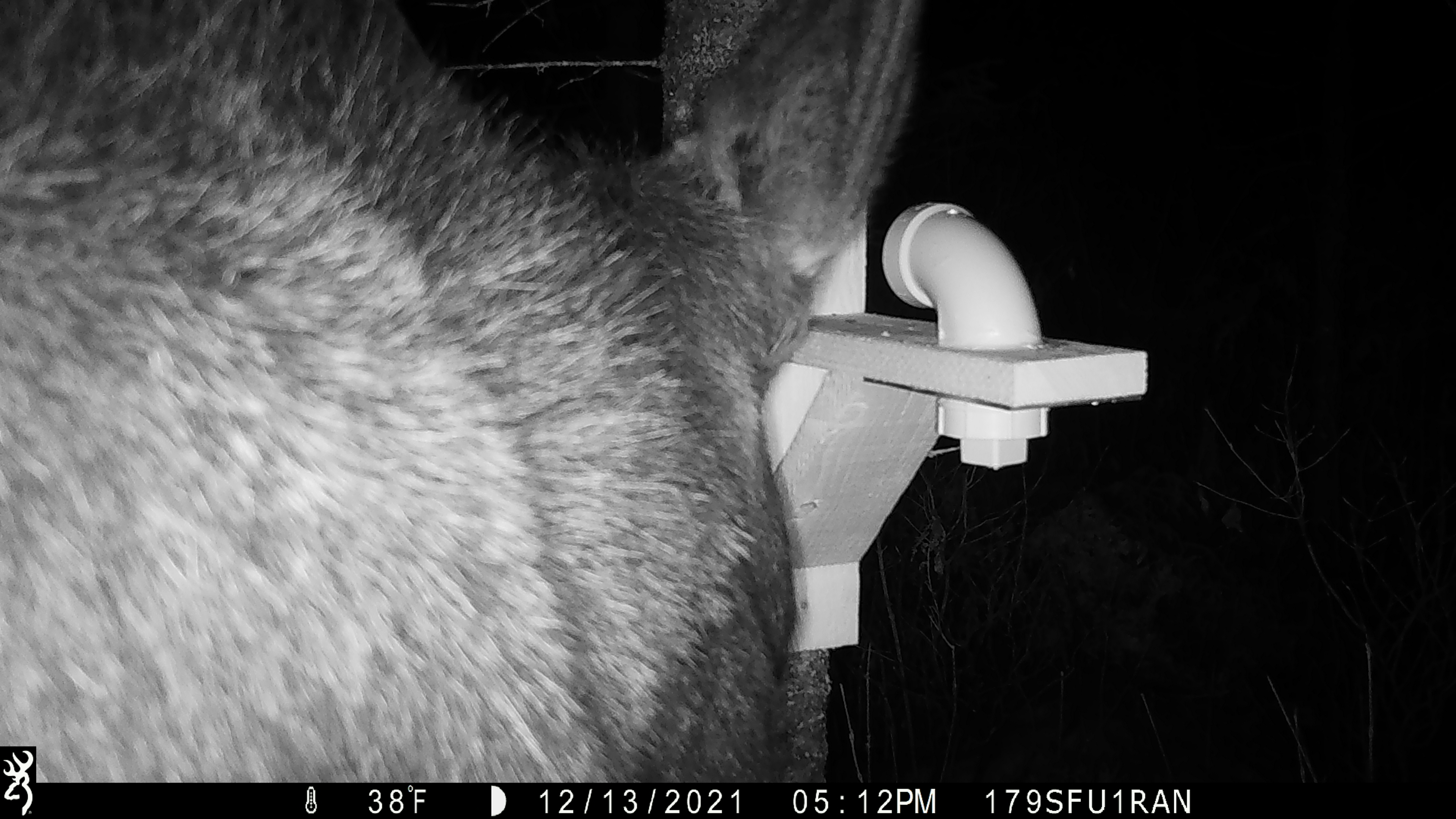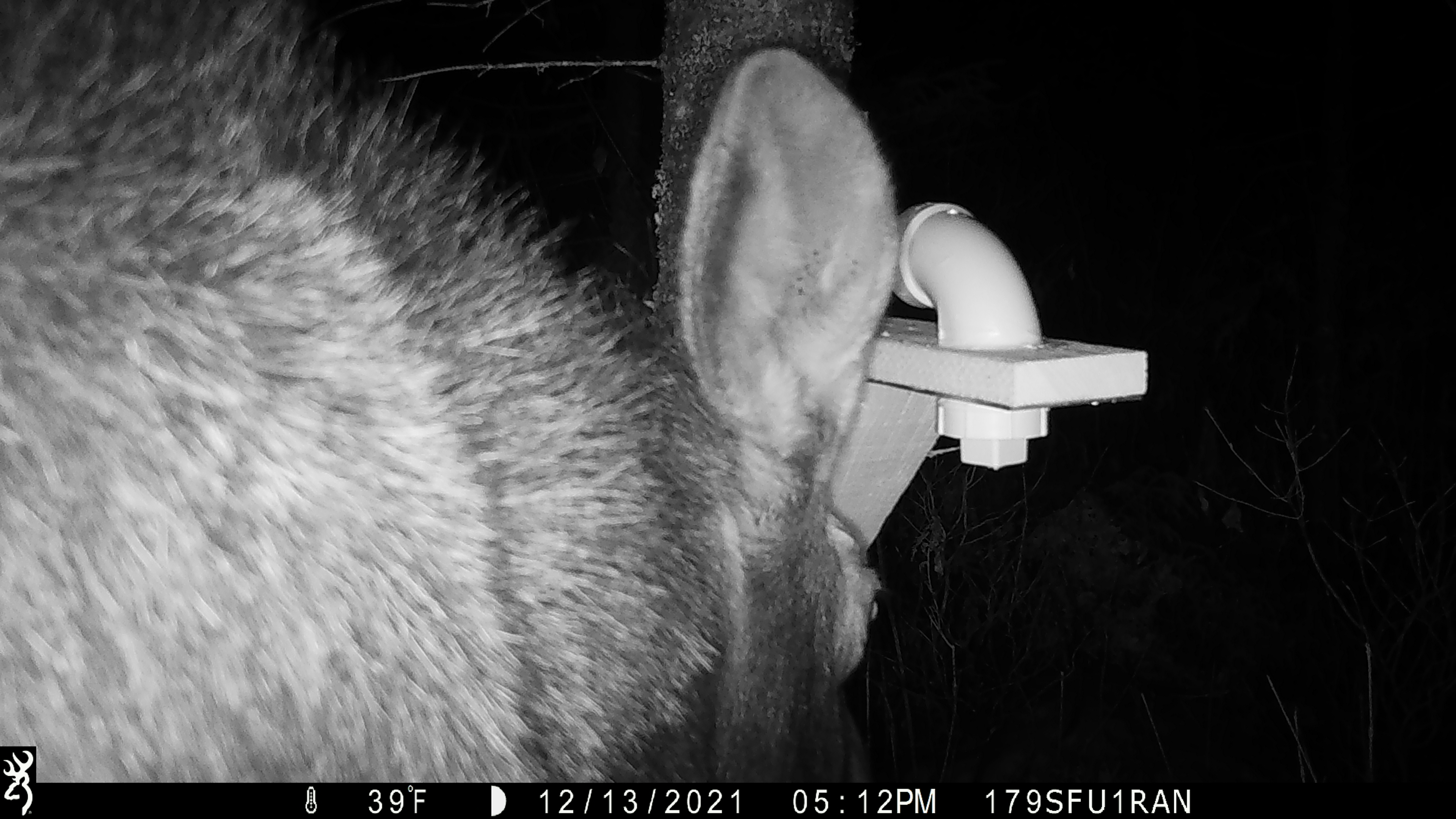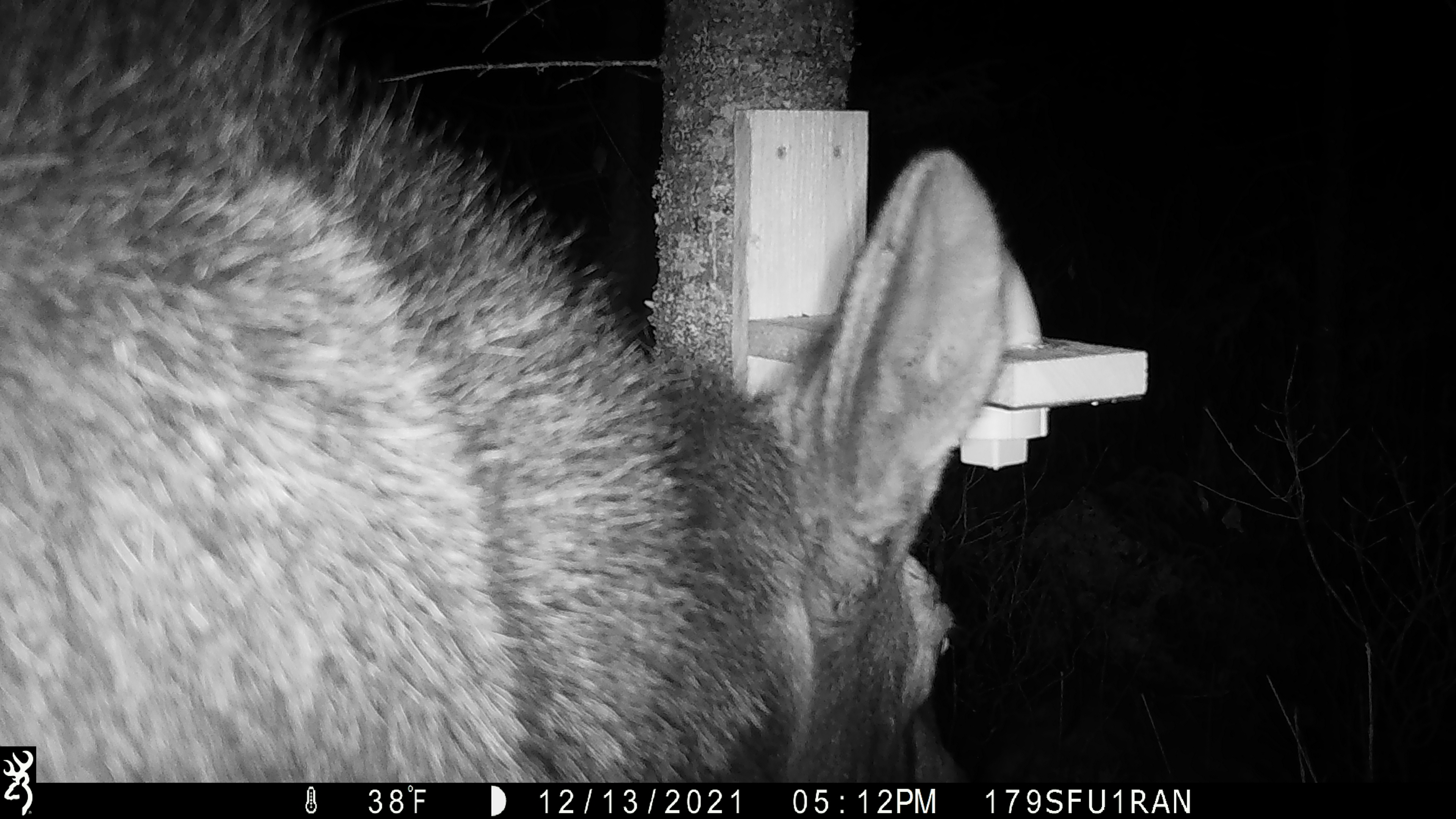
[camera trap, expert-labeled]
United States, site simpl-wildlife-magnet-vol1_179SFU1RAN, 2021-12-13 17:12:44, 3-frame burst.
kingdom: Animalia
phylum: Chordata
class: Mammalia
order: Artiodactyla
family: Cervidae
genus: Alces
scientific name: Alces alces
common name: moose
Moose (Alces alces).